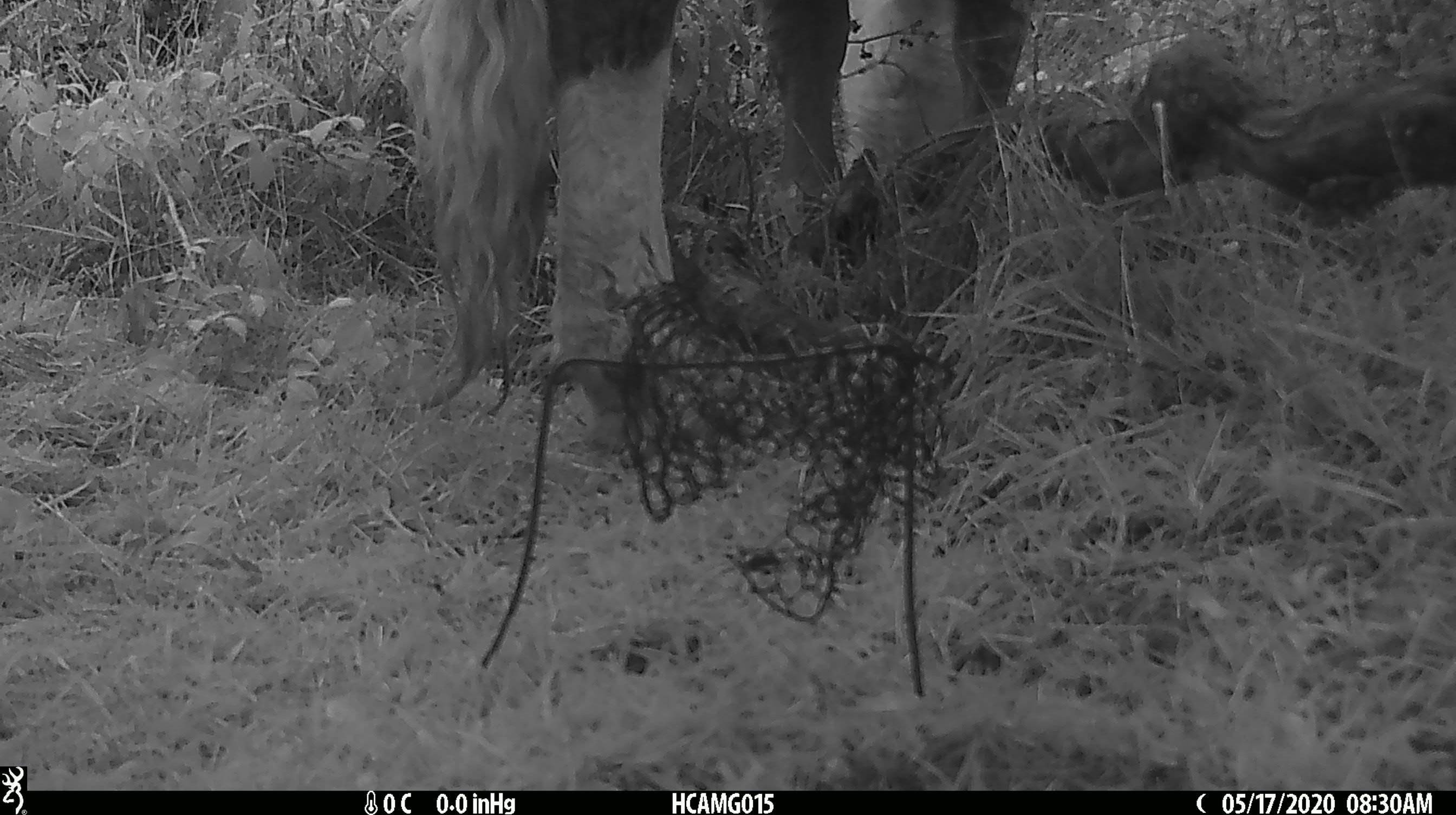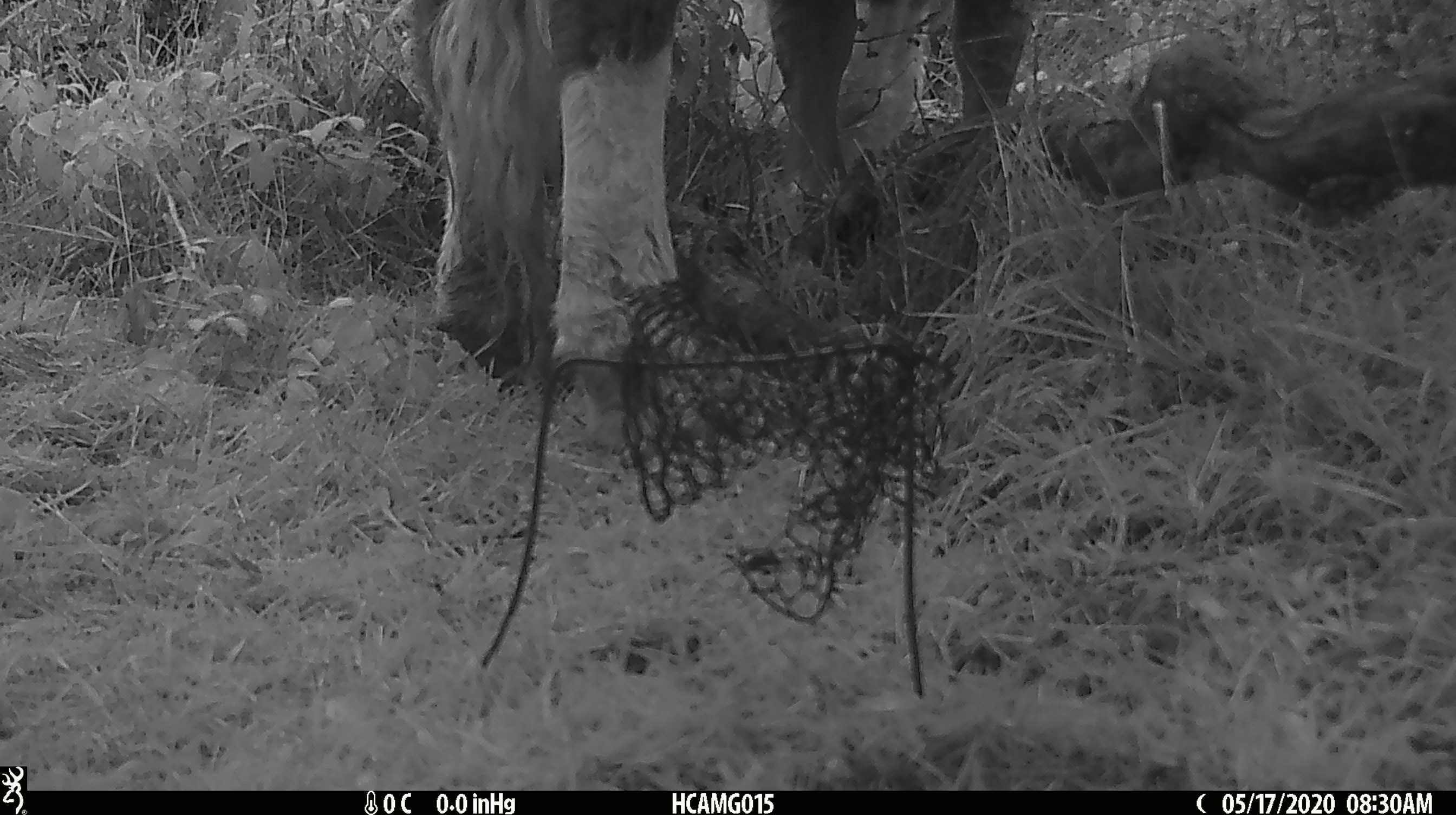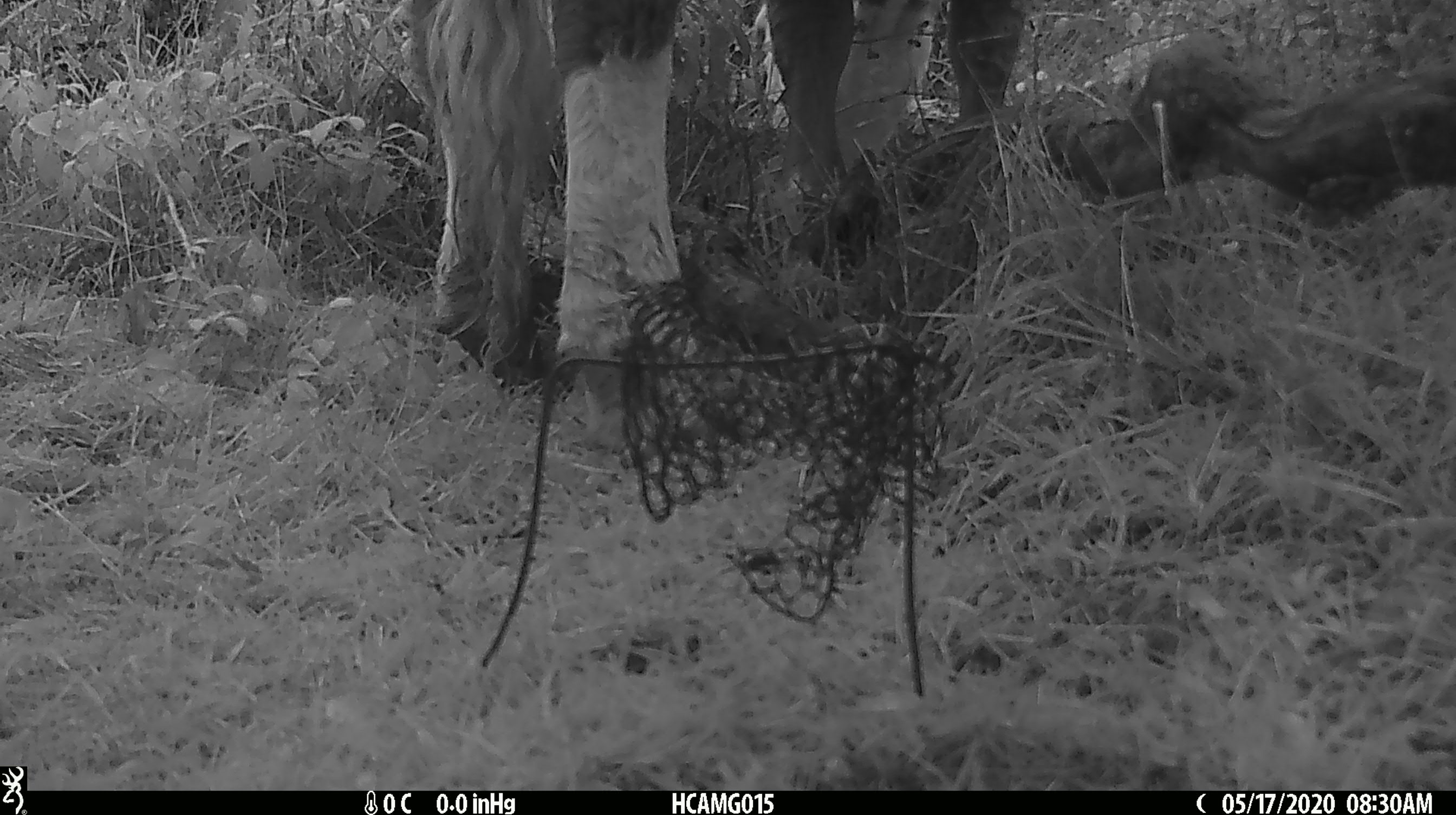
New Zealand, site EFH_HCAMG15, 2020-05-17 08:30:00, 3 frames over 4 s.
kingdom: Animalia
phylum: Chordata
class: Mammalia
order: Artiodactyla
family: Bovidae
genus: Bos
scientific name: Bos taurus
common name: domestic cow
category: cow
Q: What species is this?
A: Cow (domestic cow) (Bos taurus).